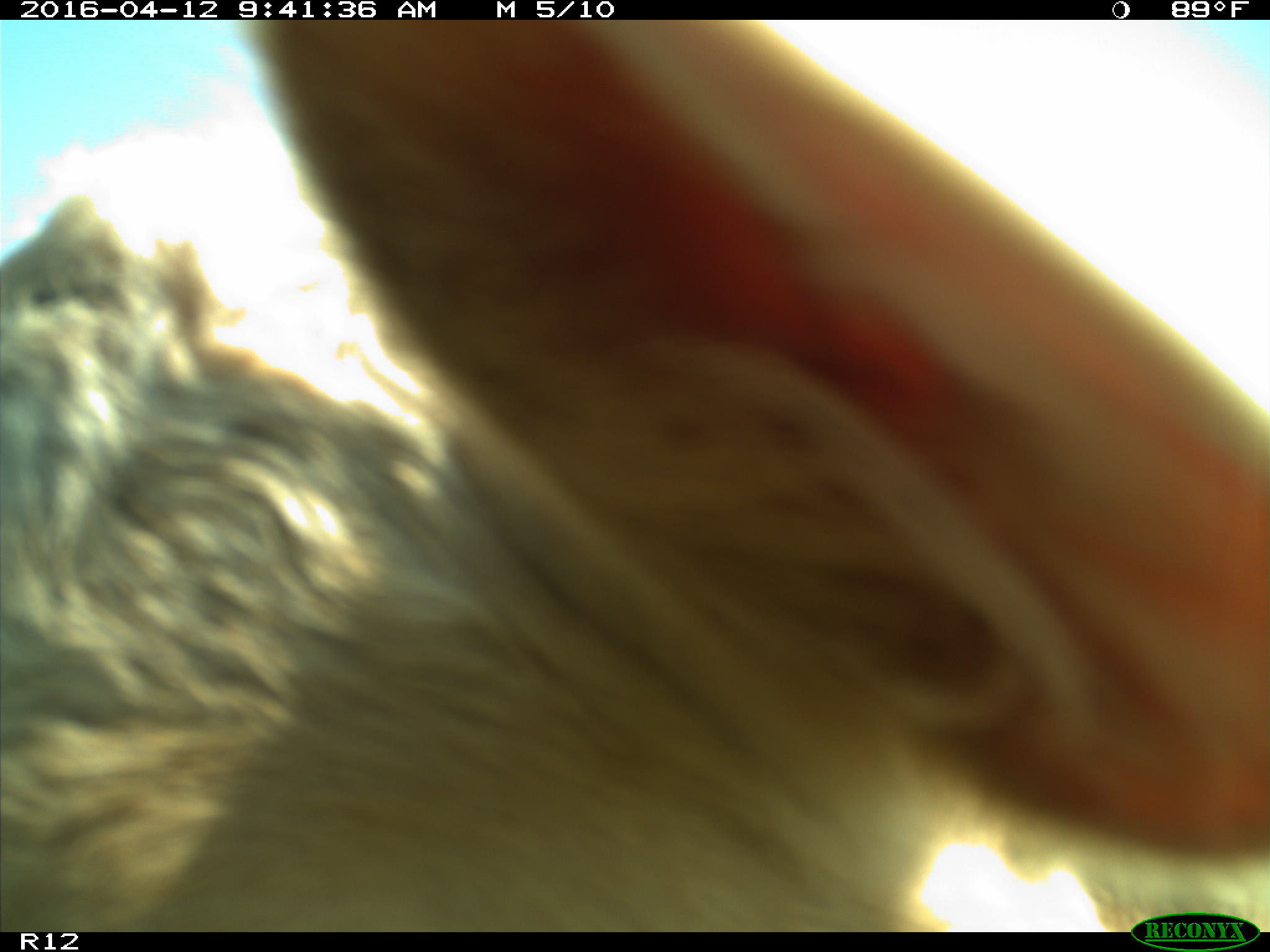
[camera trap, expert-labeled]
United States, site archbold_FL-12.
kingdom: Animalia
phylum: Chordata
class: Mammalia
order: Artiodactyla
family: Bovidae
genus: Bos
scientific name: Bos taurus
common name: domestic cow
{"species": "Bos taurus (domestic cow)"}